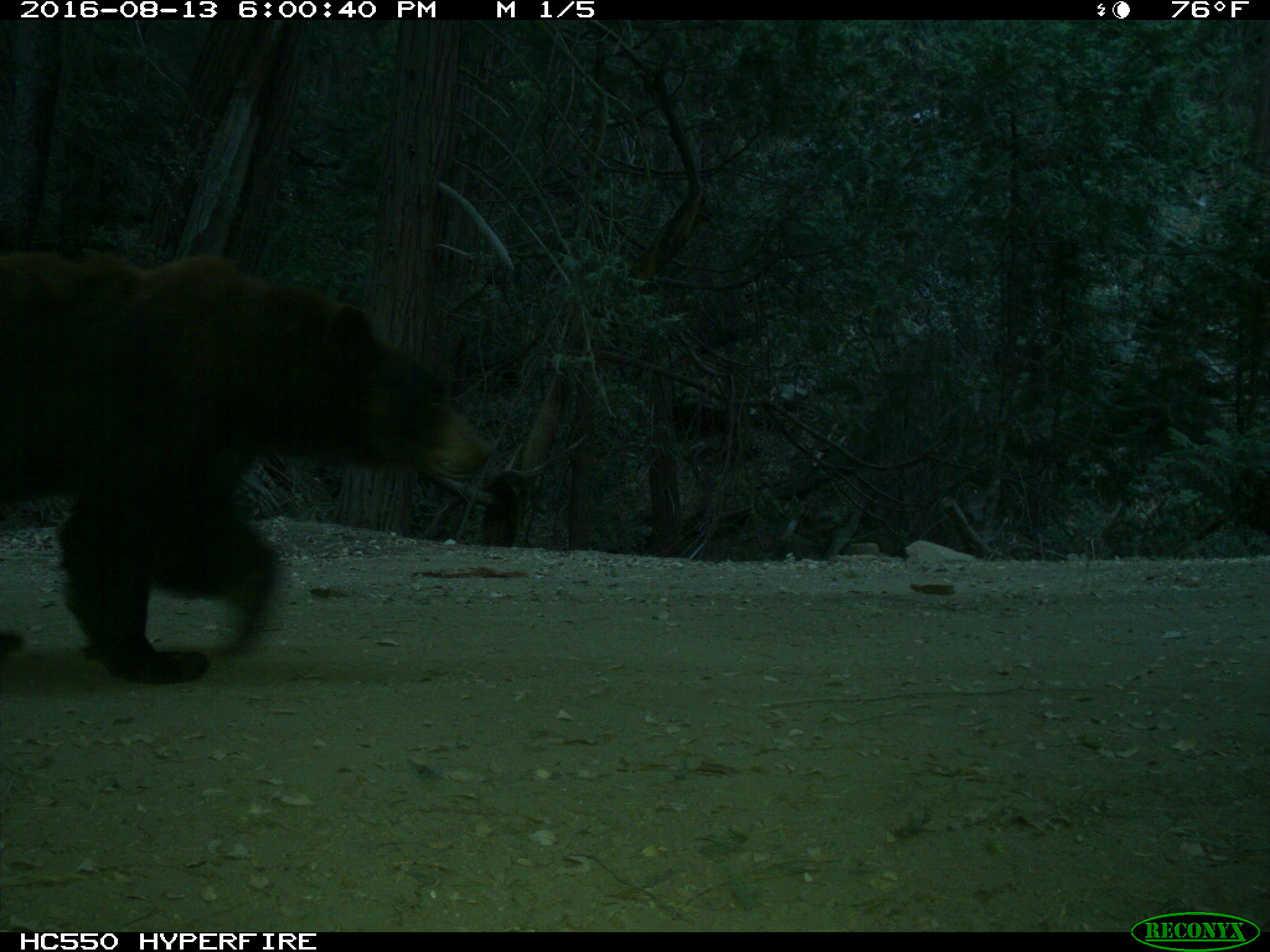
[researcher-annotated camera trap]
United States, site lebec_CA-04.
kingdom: Animalia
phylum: Chordata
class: Mammalia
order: Carnivora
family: Ursidae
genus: Ursus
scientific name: Ursus americanus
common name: american black bear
Ursus americanus (american black bear).